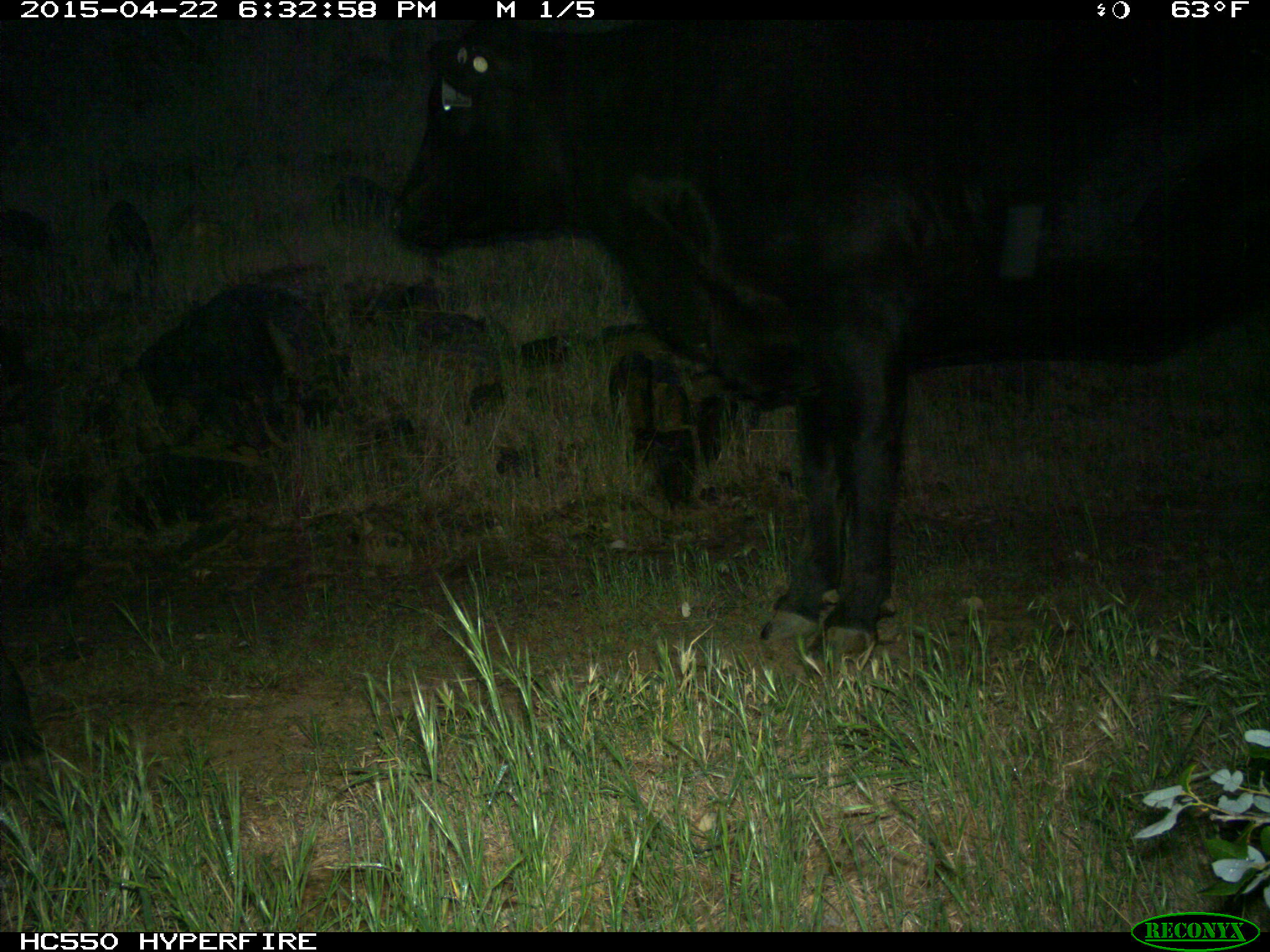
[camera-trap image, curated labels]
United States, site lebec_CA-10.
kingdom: Animalia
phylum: Chordata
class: Mammalia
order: Artiodactyla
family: Bovidae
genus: Bos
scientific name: Bos taurus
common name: domestic cow